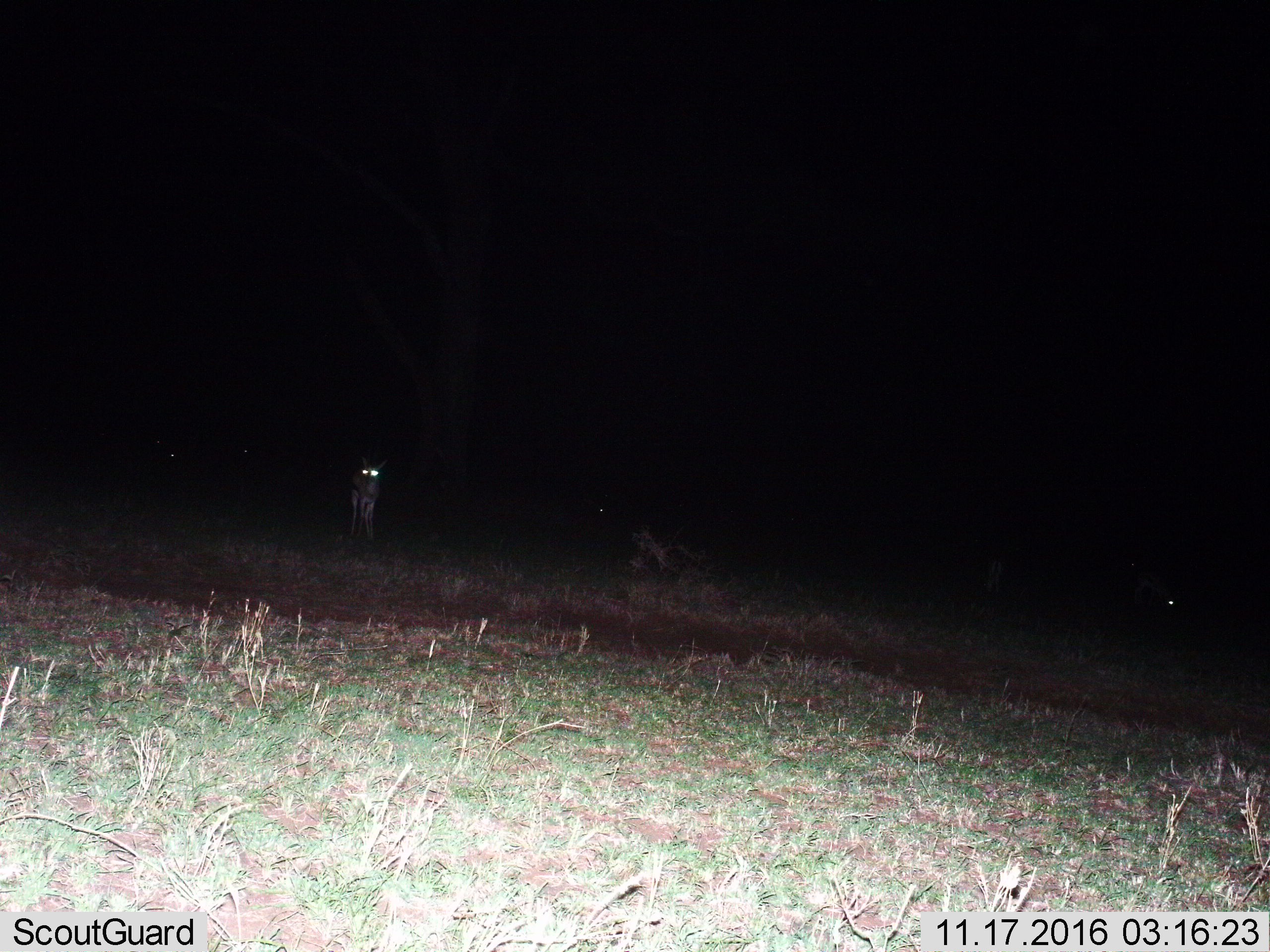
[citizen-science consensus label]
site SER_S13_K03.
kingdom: Animalia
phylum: Chordata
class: Mammalia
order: Artiodactyla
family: Bovidae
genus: Eudorcas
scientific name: Eudorcas thomsonii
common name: thomson's gazelle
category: gazellethomsons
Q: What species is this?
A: Gazellethomsons (thomson's gazelle) (Eudorcas thomsonii).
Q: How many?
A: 3.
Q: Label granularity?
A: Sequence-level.